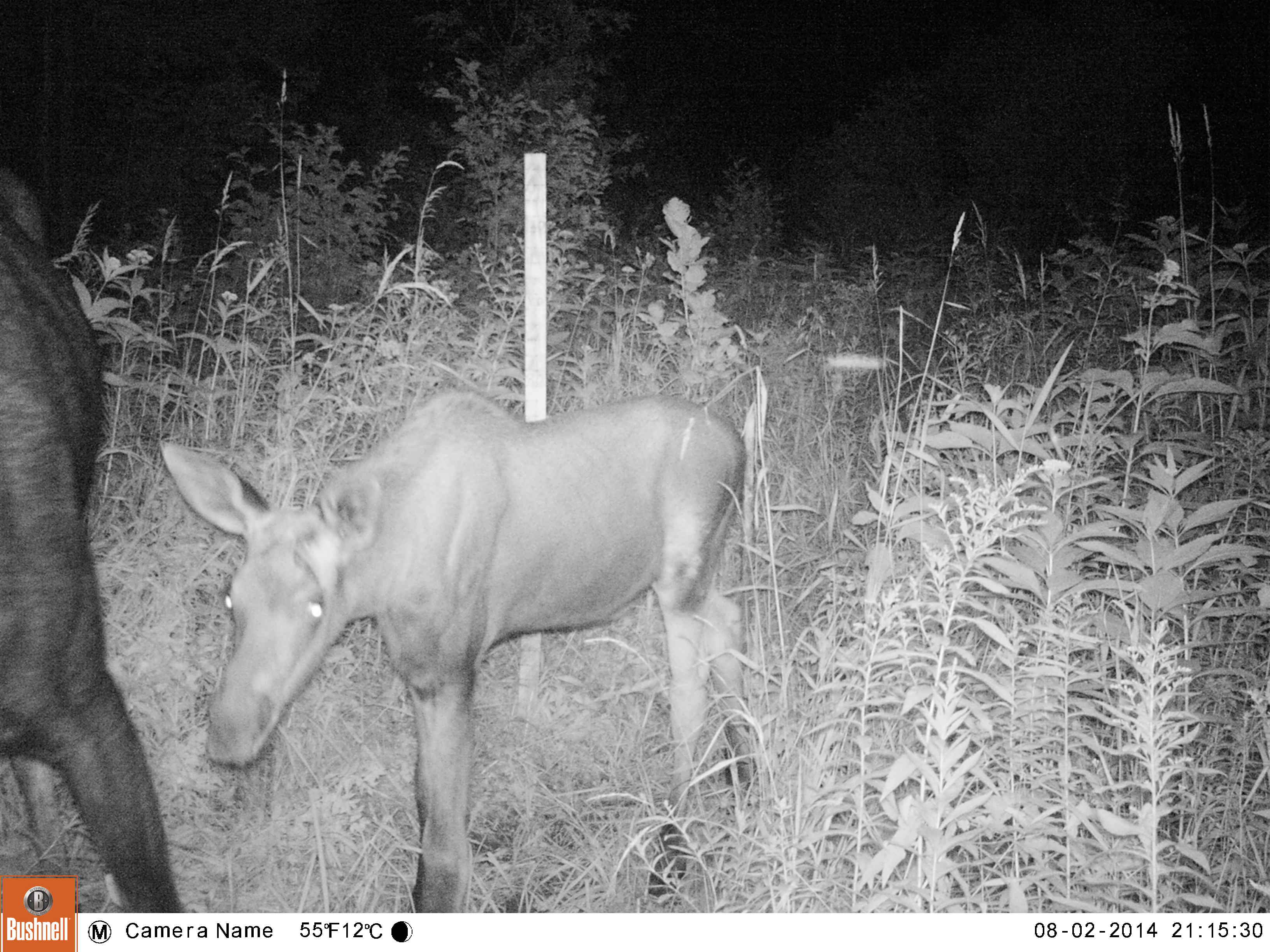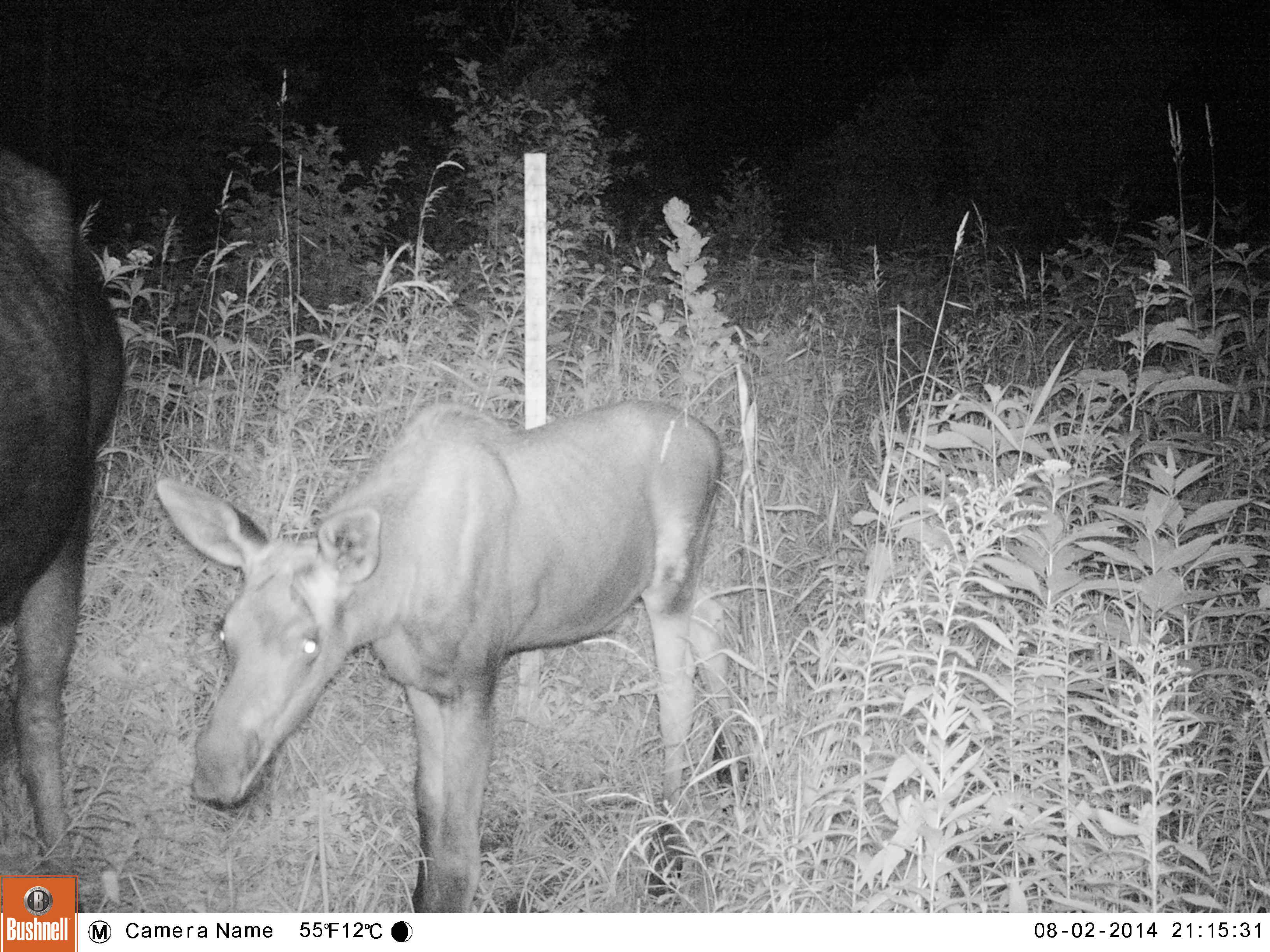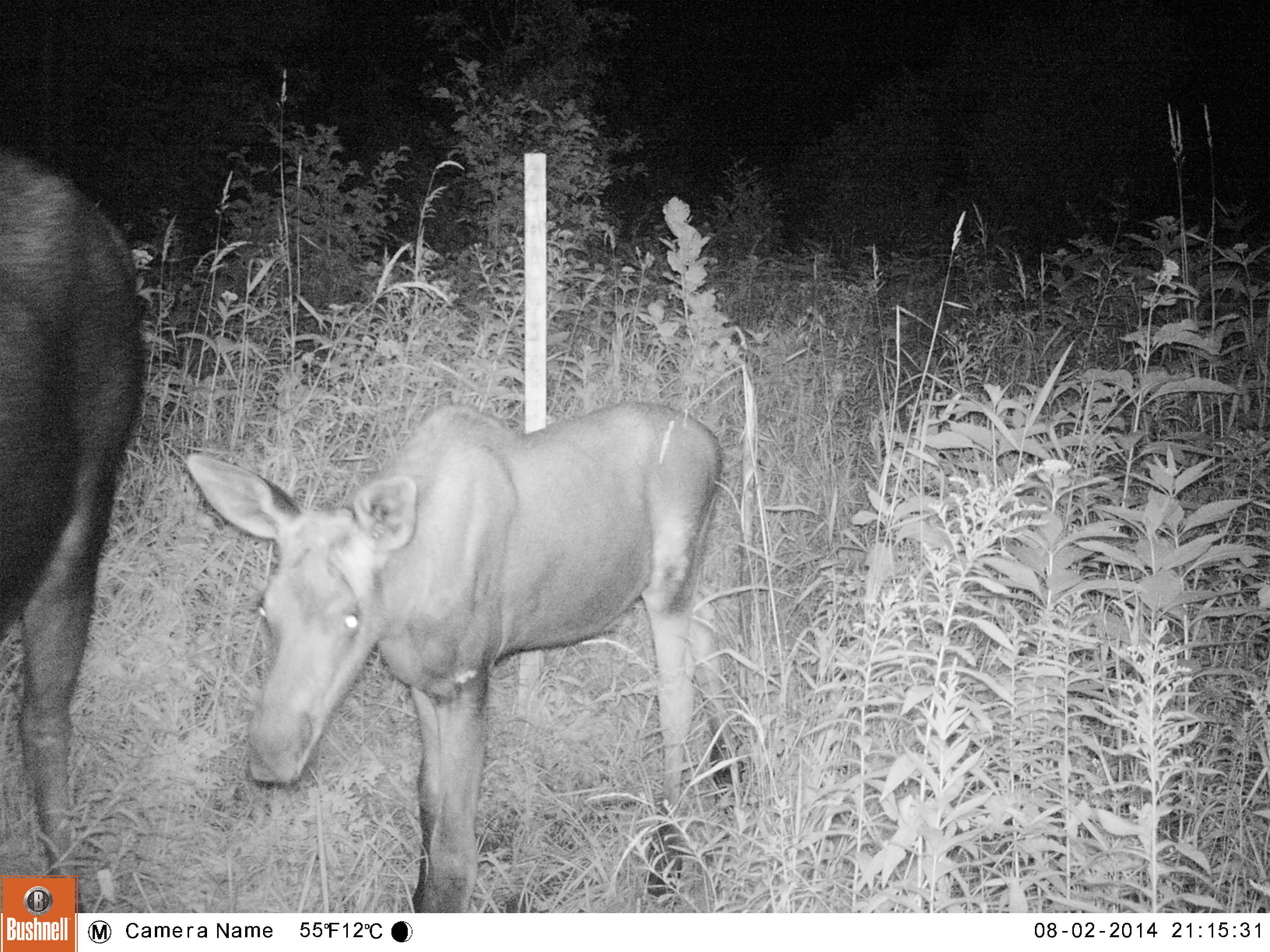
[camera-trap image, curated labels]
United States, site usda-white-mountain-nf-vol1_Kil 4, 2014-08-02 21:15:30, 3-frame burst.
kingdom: Animalia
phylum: Chordata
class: Mammalia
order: Artiodactyla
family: Cervidae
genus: Alces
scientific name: Alces alces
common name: moose